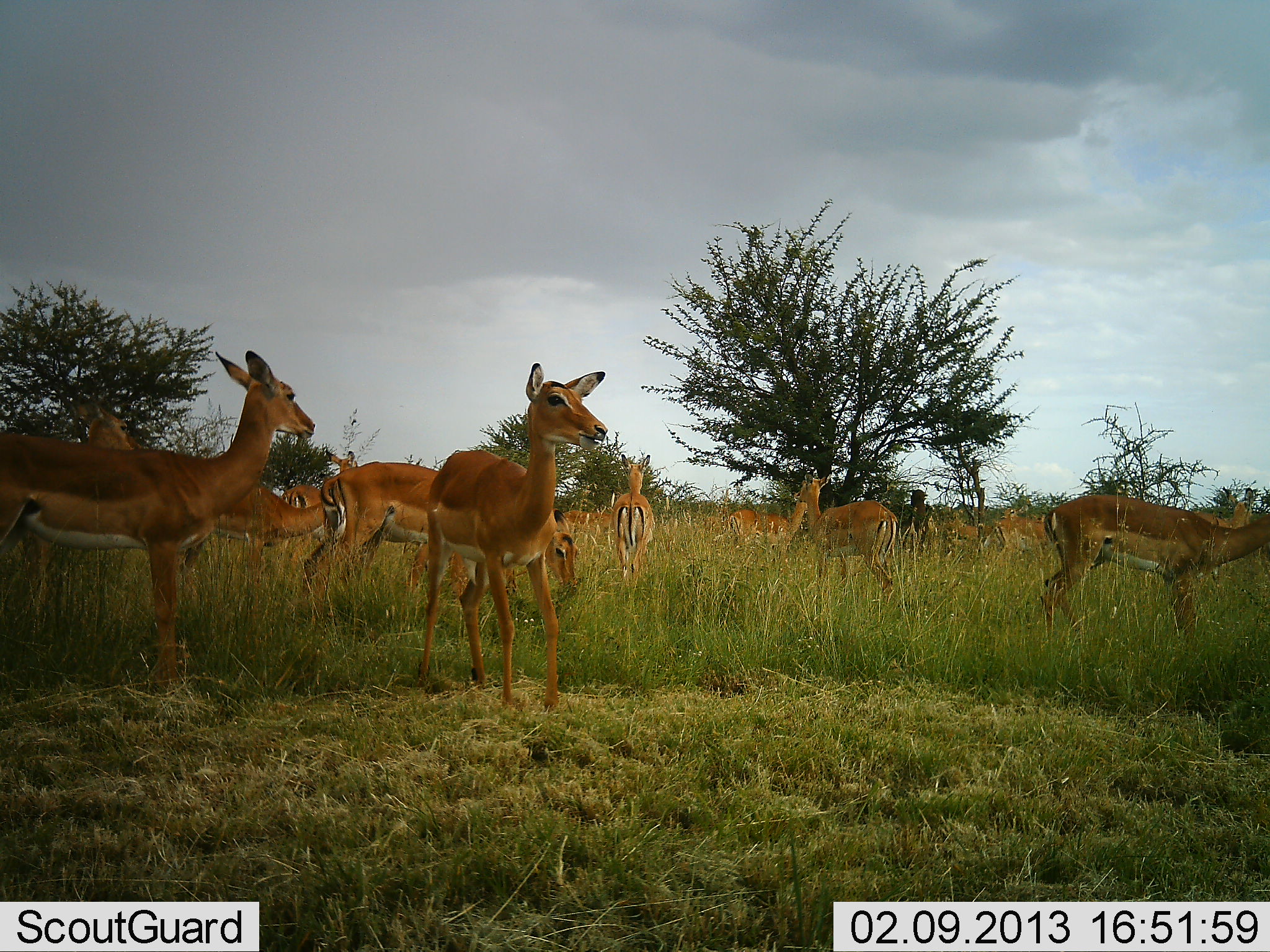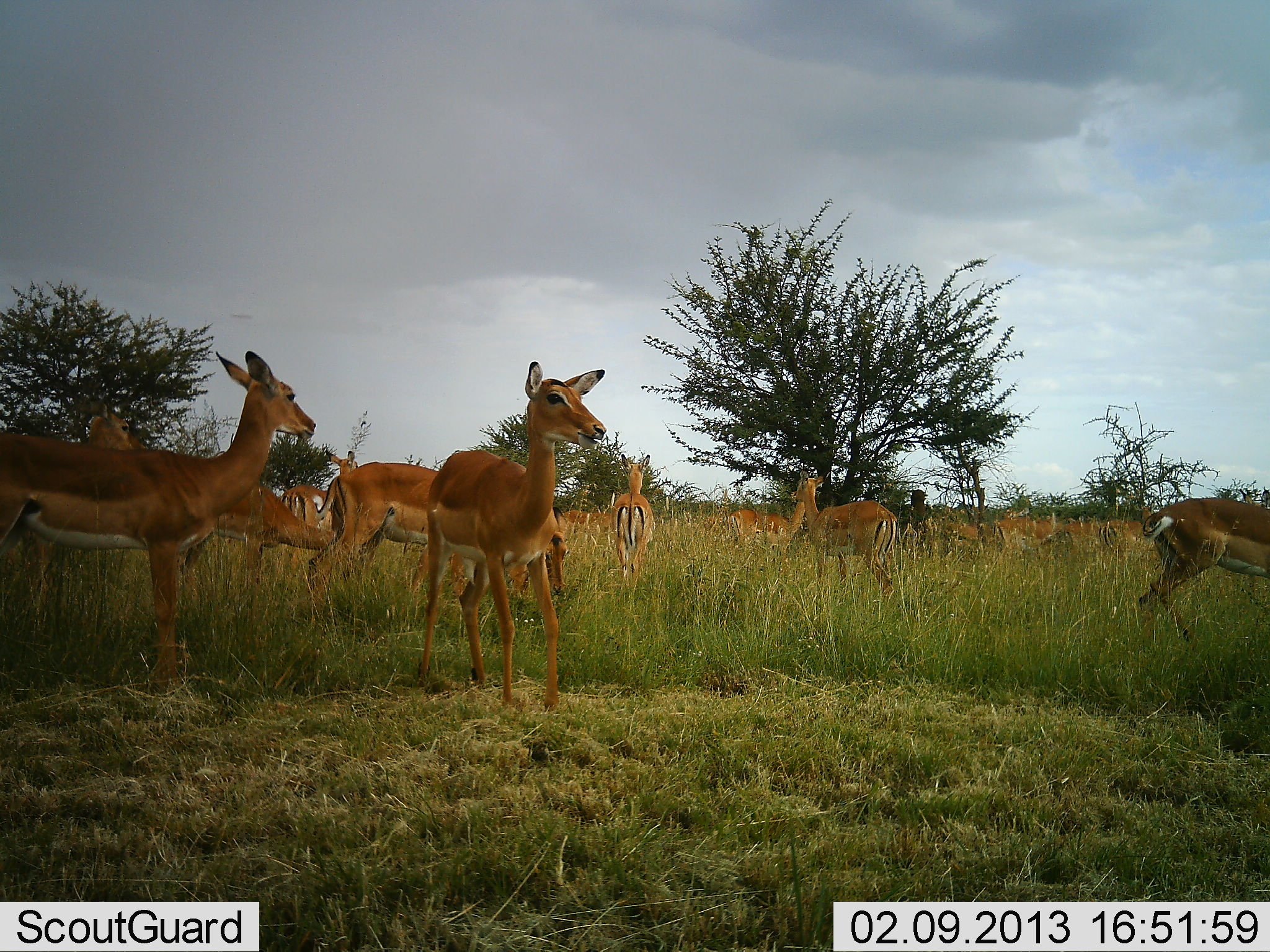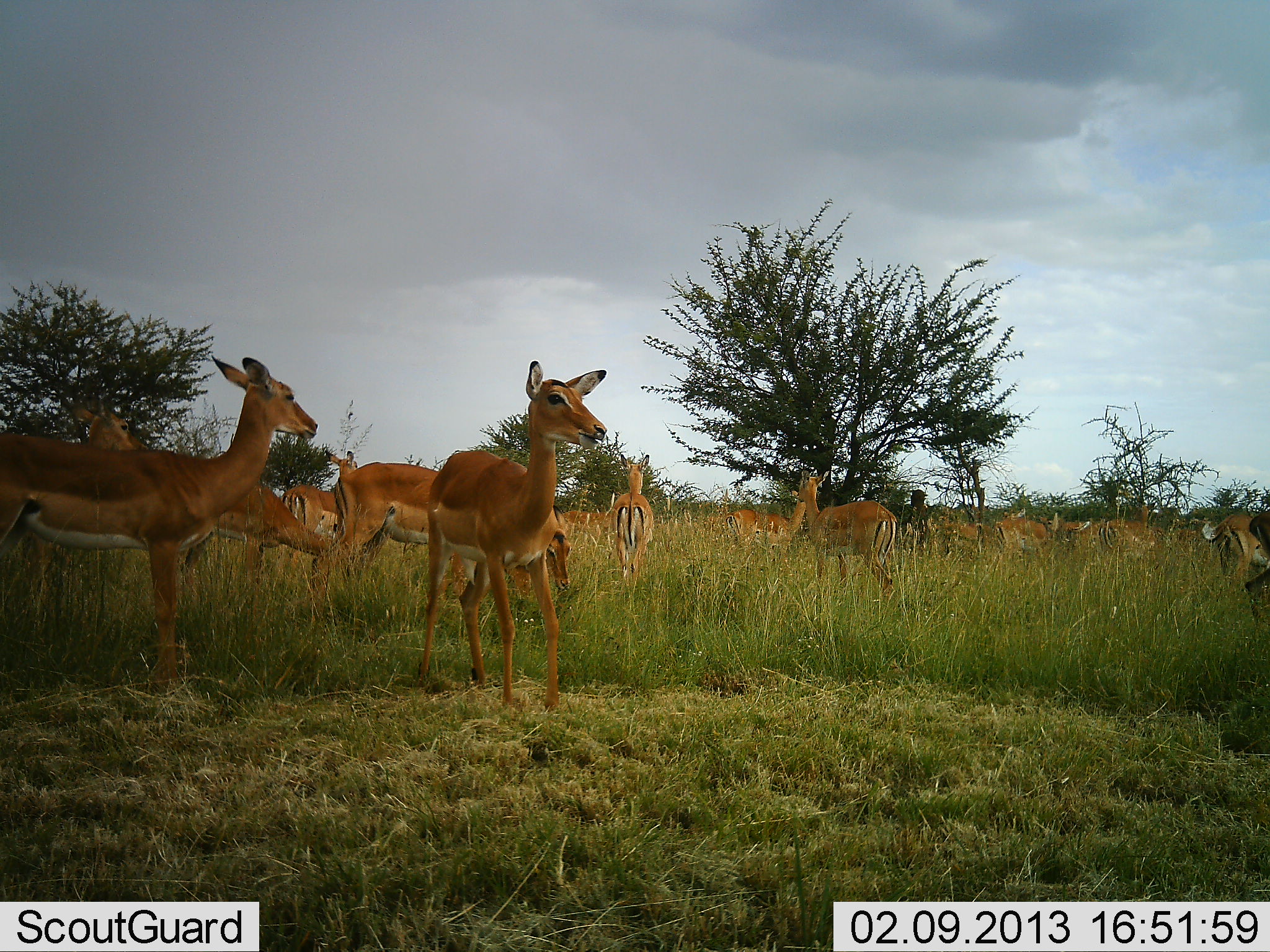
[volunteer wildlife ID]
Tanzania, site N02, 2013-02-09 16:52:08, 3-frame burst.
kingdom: Animalia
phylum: Chordata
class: Mammalia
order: Artiodactyla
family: Bovidae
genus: Aepyceros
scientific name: Aepyceros melampus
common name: impala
Impala (Aepyceros melampus), count 11-50. Behavior (volunteer vote fractions): standing 89%, resting 6%, moving 67%, interacting 6%. Young present (vote fraction): 6%. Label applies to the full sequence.